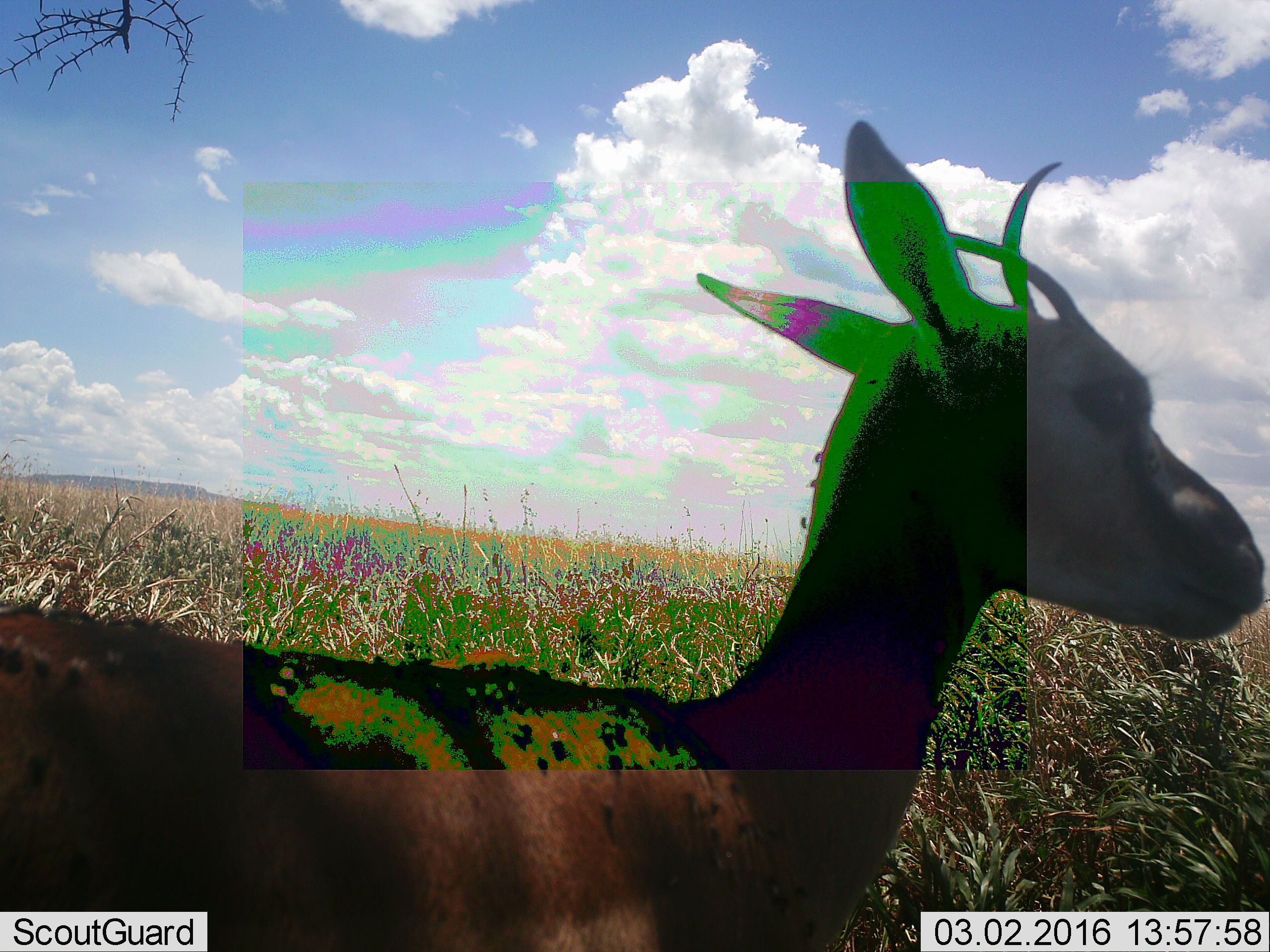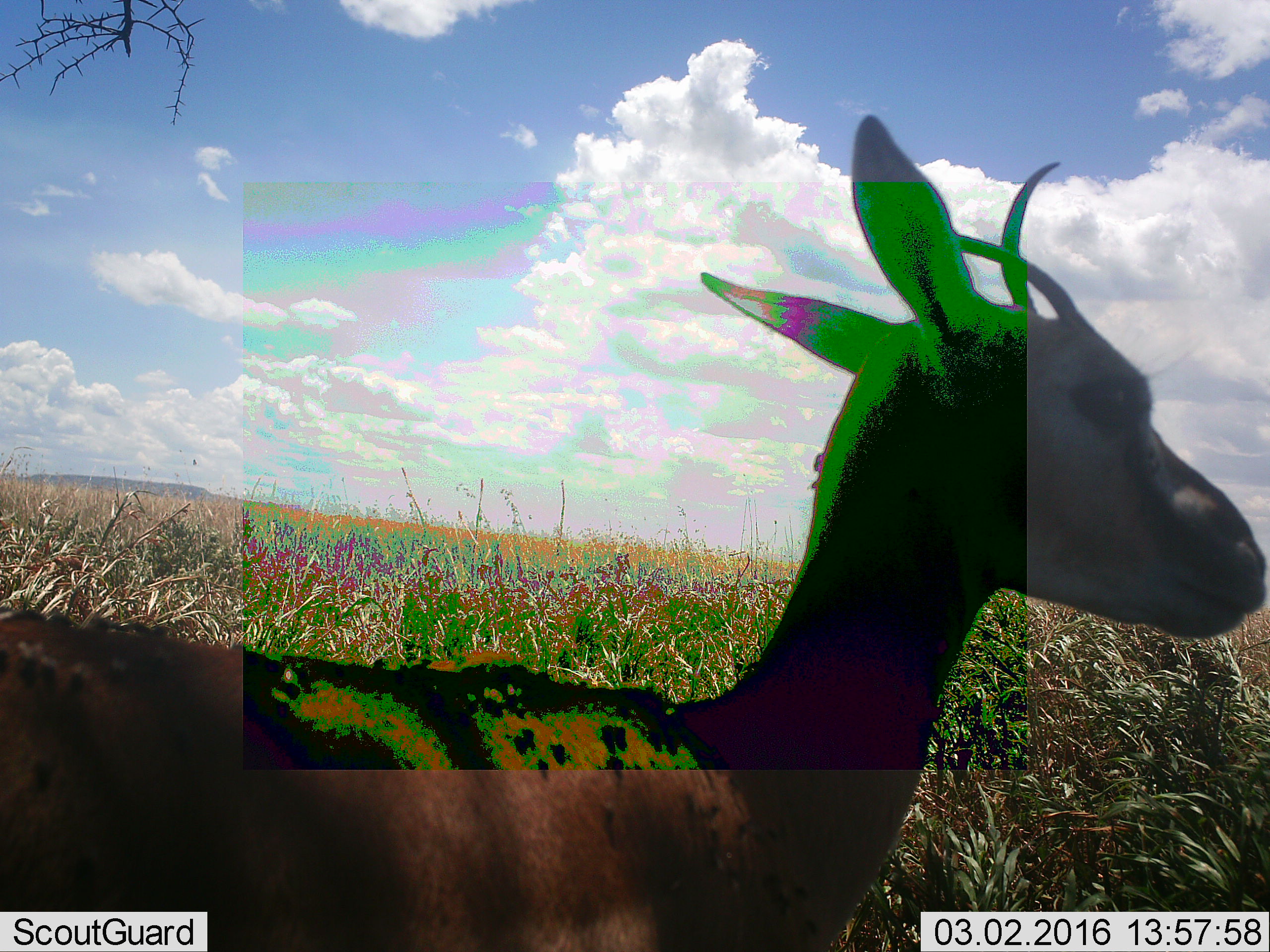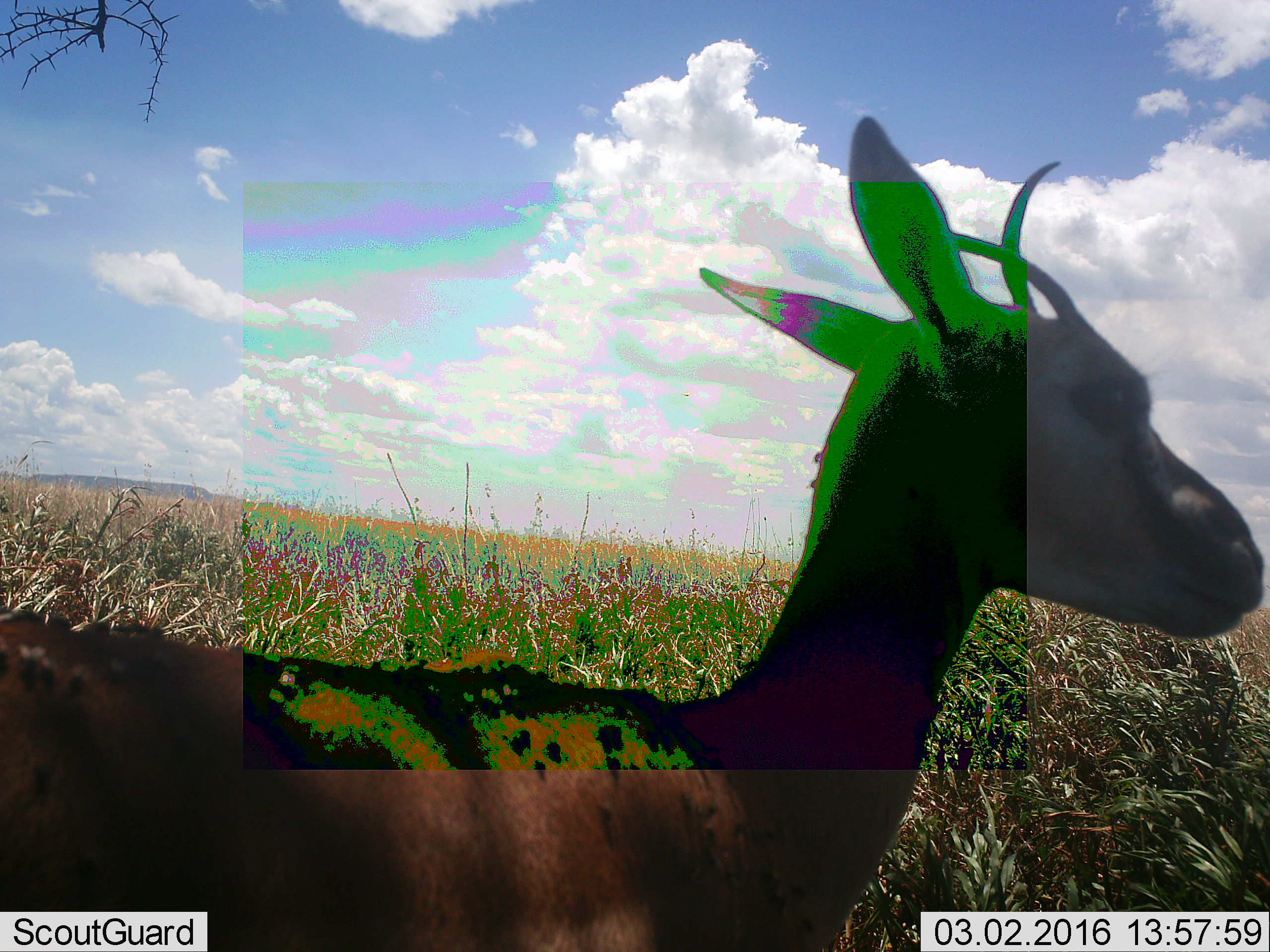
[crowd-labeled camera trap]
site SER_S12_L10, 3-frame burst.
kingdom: Animalia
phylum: Chordata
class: Mammalia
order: Artiodactyla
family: Bovidae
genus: Eudorcas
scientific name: Eudorcas thomsonii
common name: thomson's gazelle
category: gazellethomsons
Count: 1.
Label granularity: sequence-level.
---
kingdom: Animalia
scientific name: Animalia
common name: insect or spider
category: insectspider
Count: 11-50.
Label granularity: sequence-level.